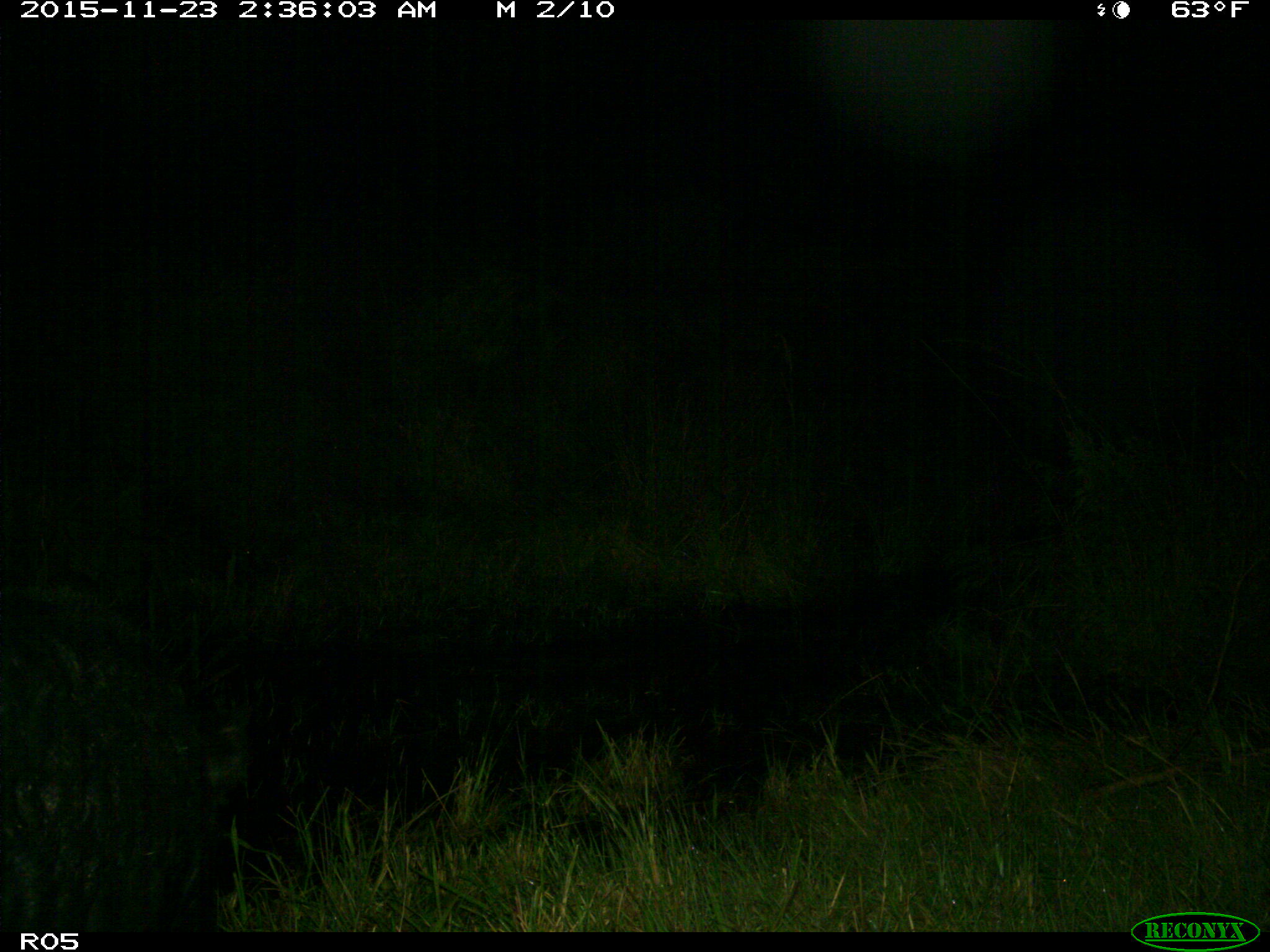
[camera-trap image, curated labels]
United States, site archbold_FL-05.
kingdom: Animalia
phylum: Chordata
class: Mammalia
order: Artiodactyla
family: Suidae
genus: Sus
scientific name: Sus scrofa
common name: wild boar